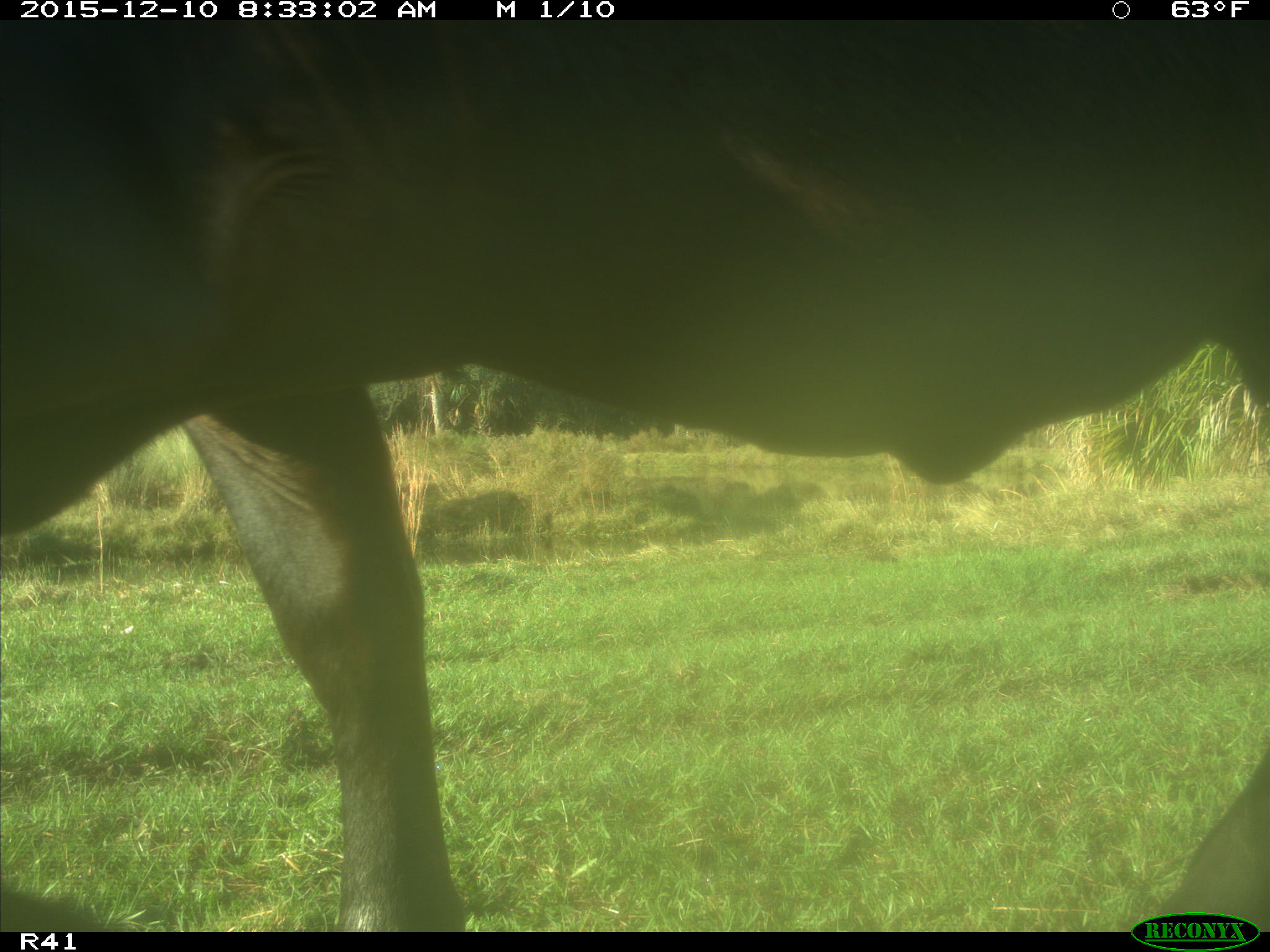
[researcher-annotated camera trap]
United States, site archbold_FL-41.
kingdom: Animalia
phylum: Chordata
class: Mammalia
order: Artiodactyla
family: Bovidae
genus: Bos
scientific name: Bos taurus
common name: domestic cow